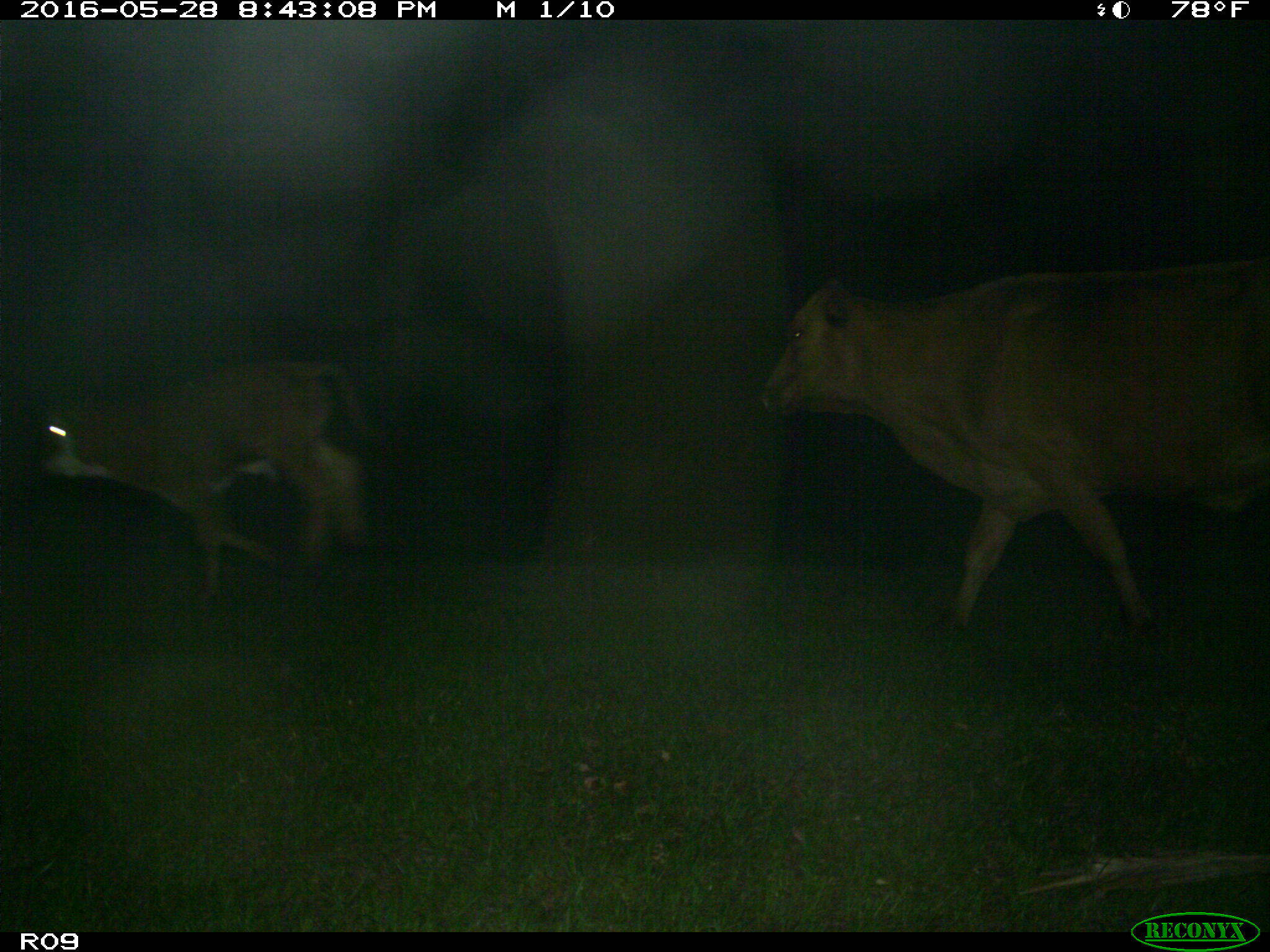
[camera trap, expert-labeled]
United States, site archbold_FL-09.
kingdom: Animalia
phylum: Chordata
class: Mammalia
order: Artiodactyla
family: Bovidae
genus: Bos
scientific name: Bos taurus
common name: domestic cow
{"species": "Bos taurus (domestic cow)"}